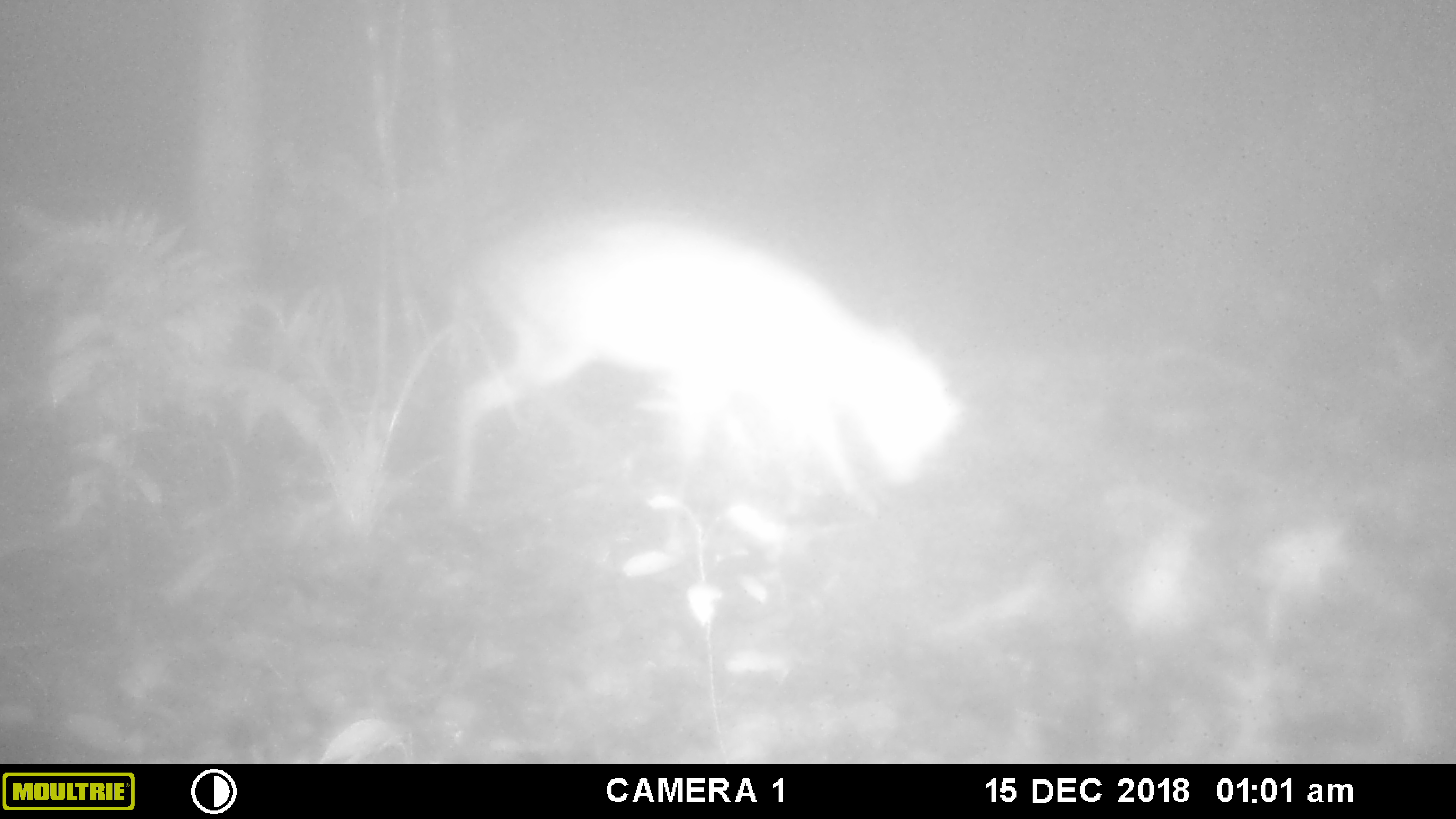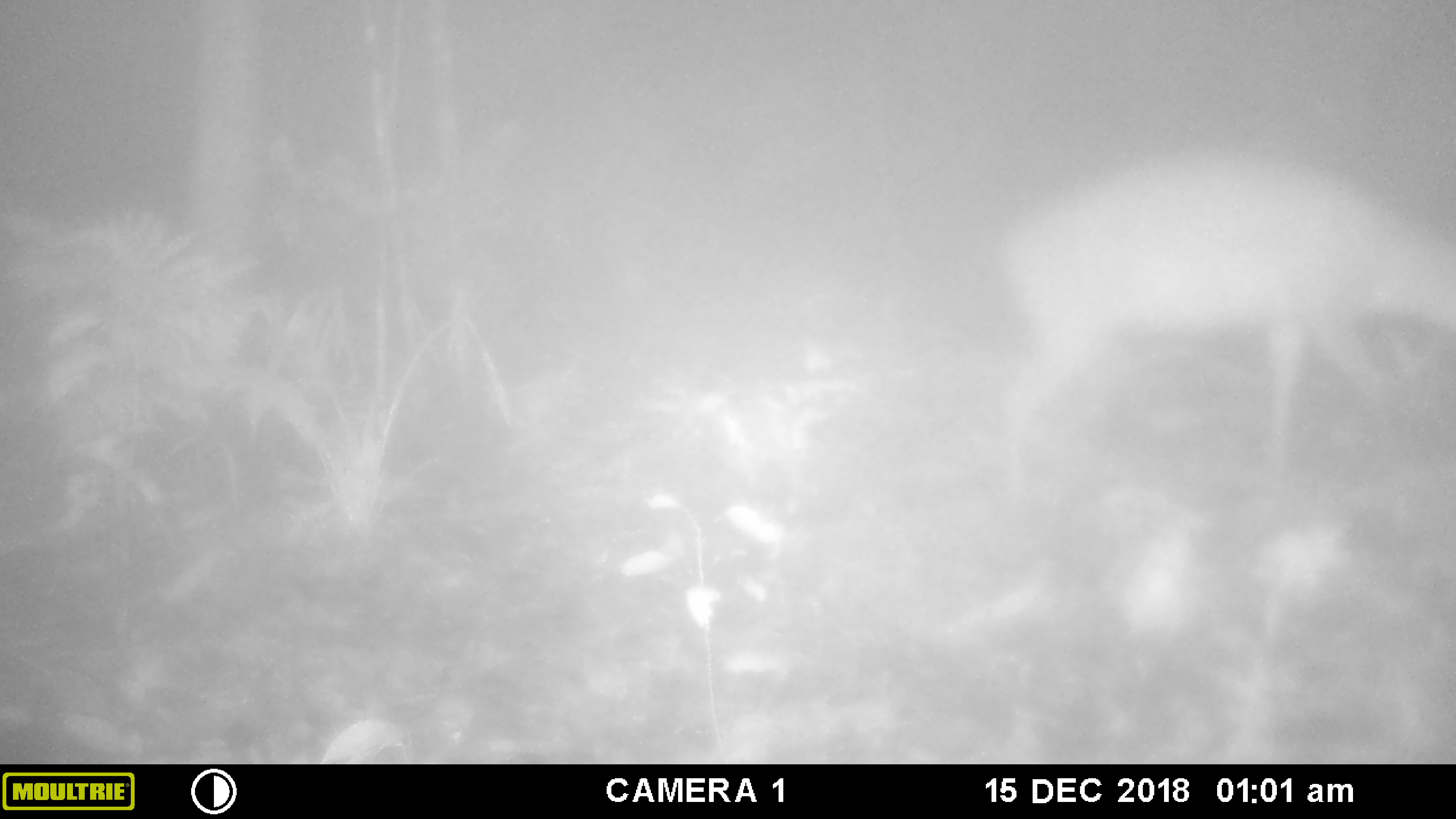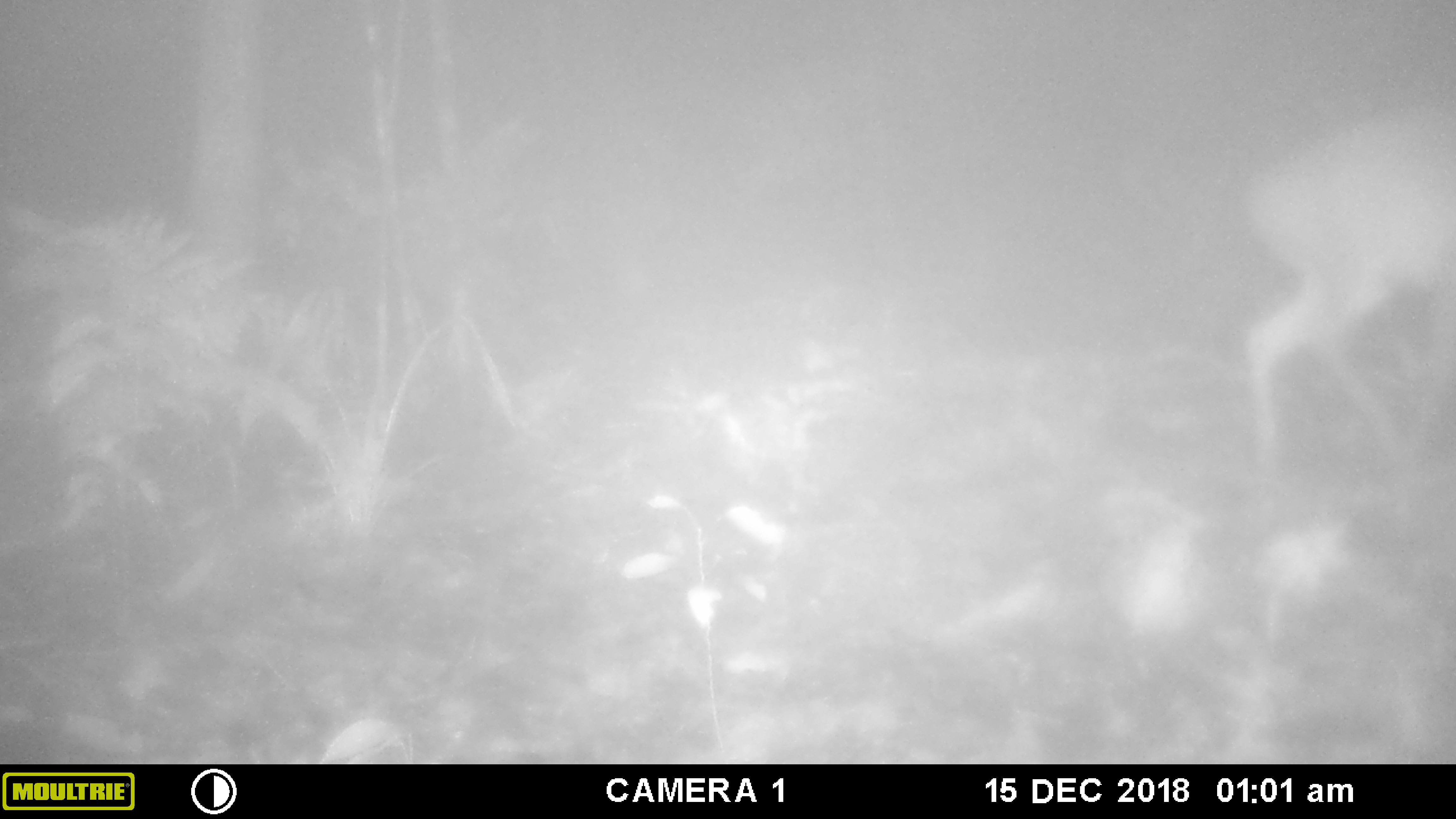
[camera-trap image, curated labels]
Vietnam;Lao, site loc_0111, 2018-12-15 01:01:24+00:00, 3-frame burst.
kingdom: Animalia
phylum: Chordata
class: Mammalia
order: Artiodactyla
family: Cervidae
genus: Muntiacus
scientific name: Muntiacus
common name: muntjacs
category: unidentified muntjac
Unidentified muntjac (muntjacs) (Muntiacus). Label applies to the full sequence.